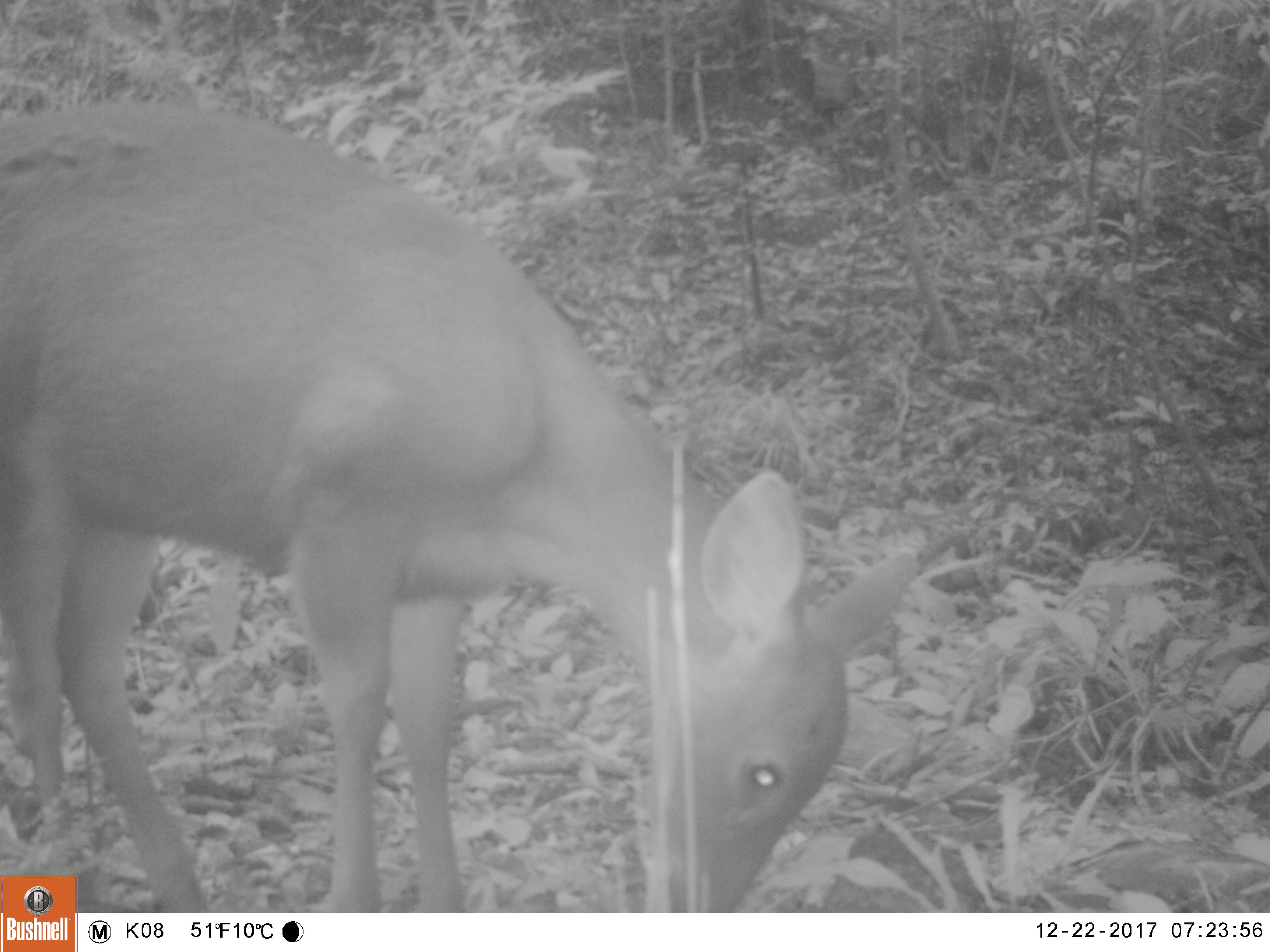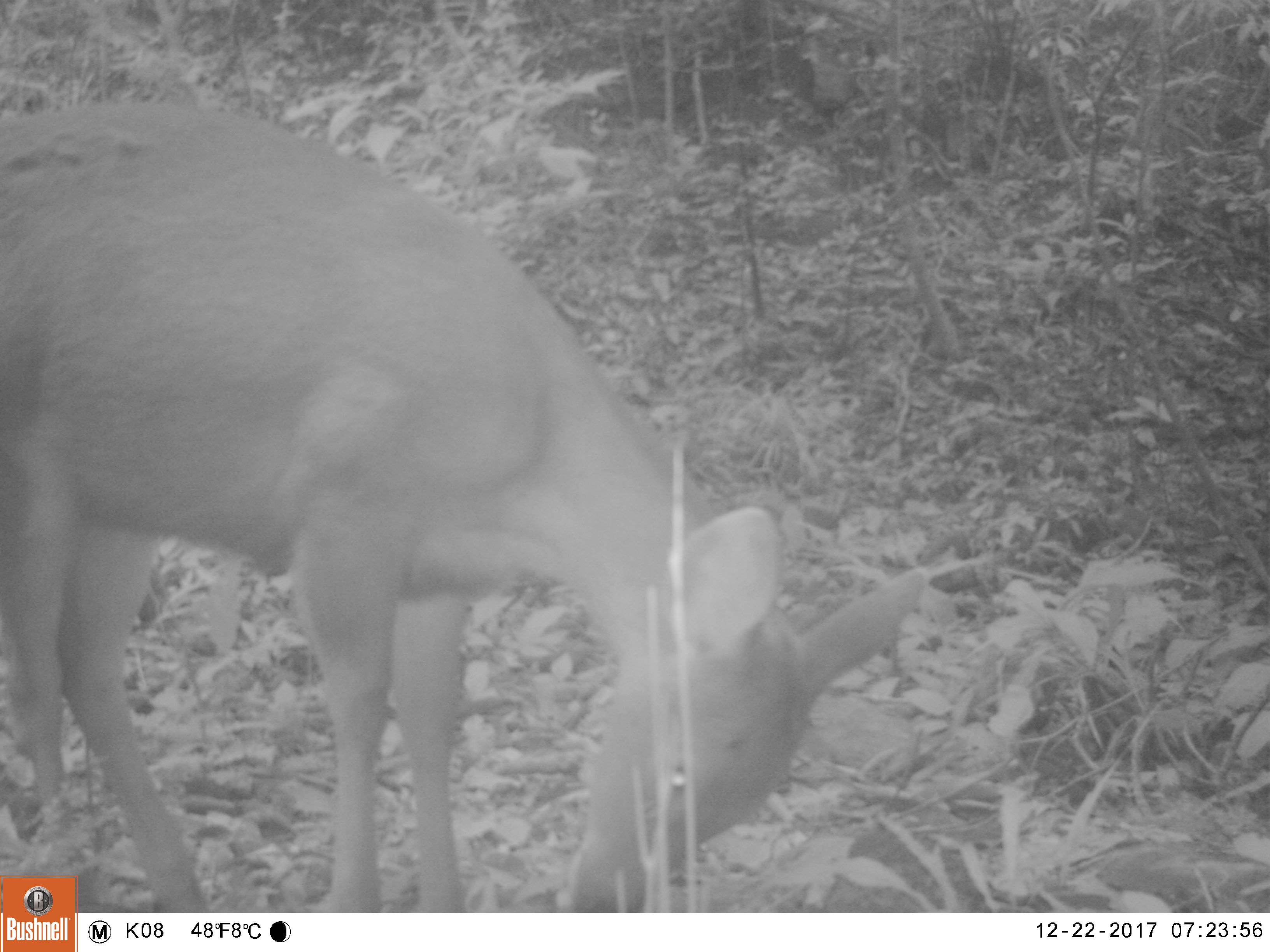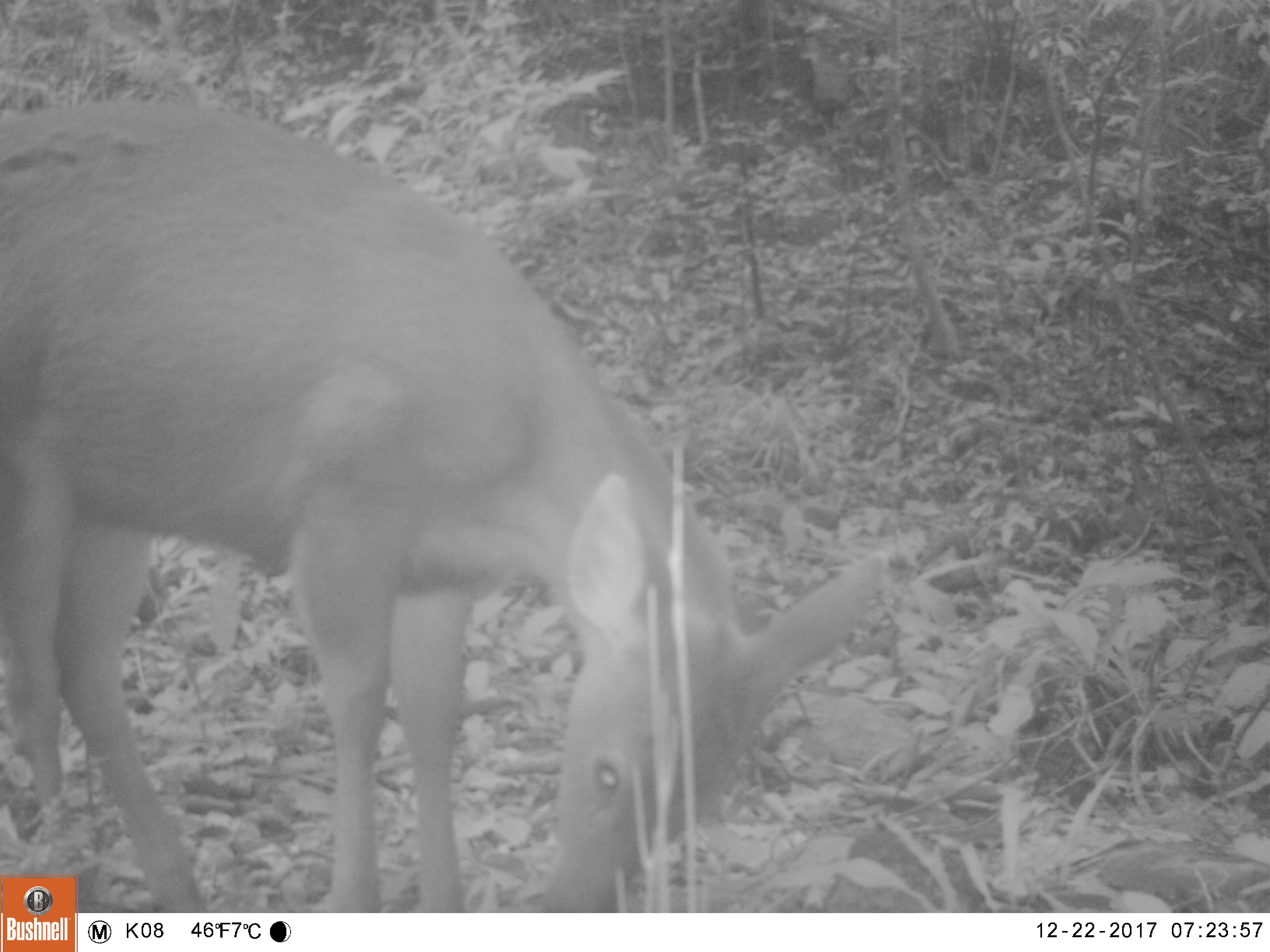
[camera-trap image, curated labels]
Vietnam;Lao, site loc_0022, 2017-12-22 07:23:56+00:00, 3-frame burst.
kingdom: Animalia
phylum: Chordata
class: Mammalia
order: Artiodactyla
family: Cervidae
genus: Rusa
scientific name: Rusa unicolor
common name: sambar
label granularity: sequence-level